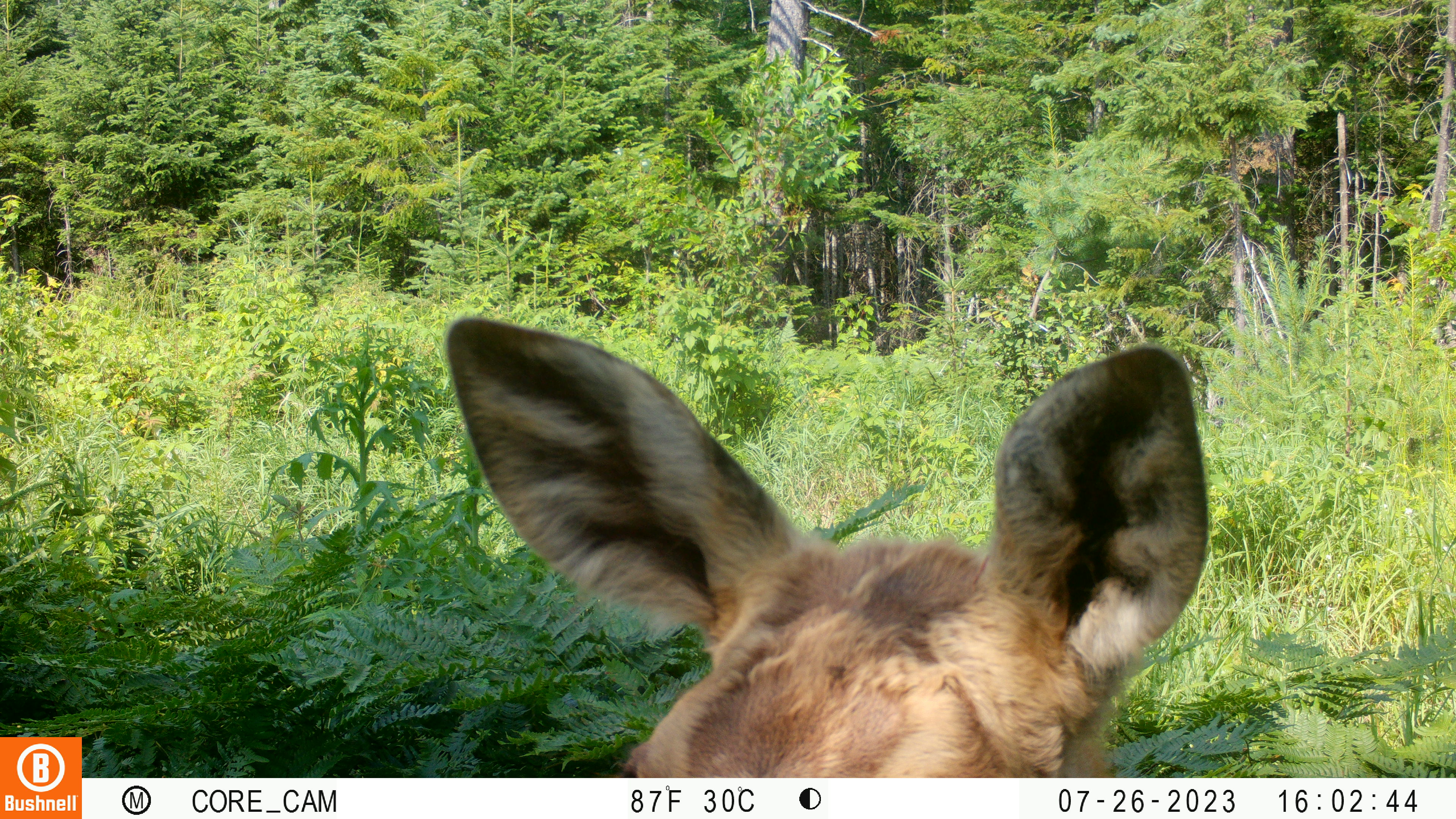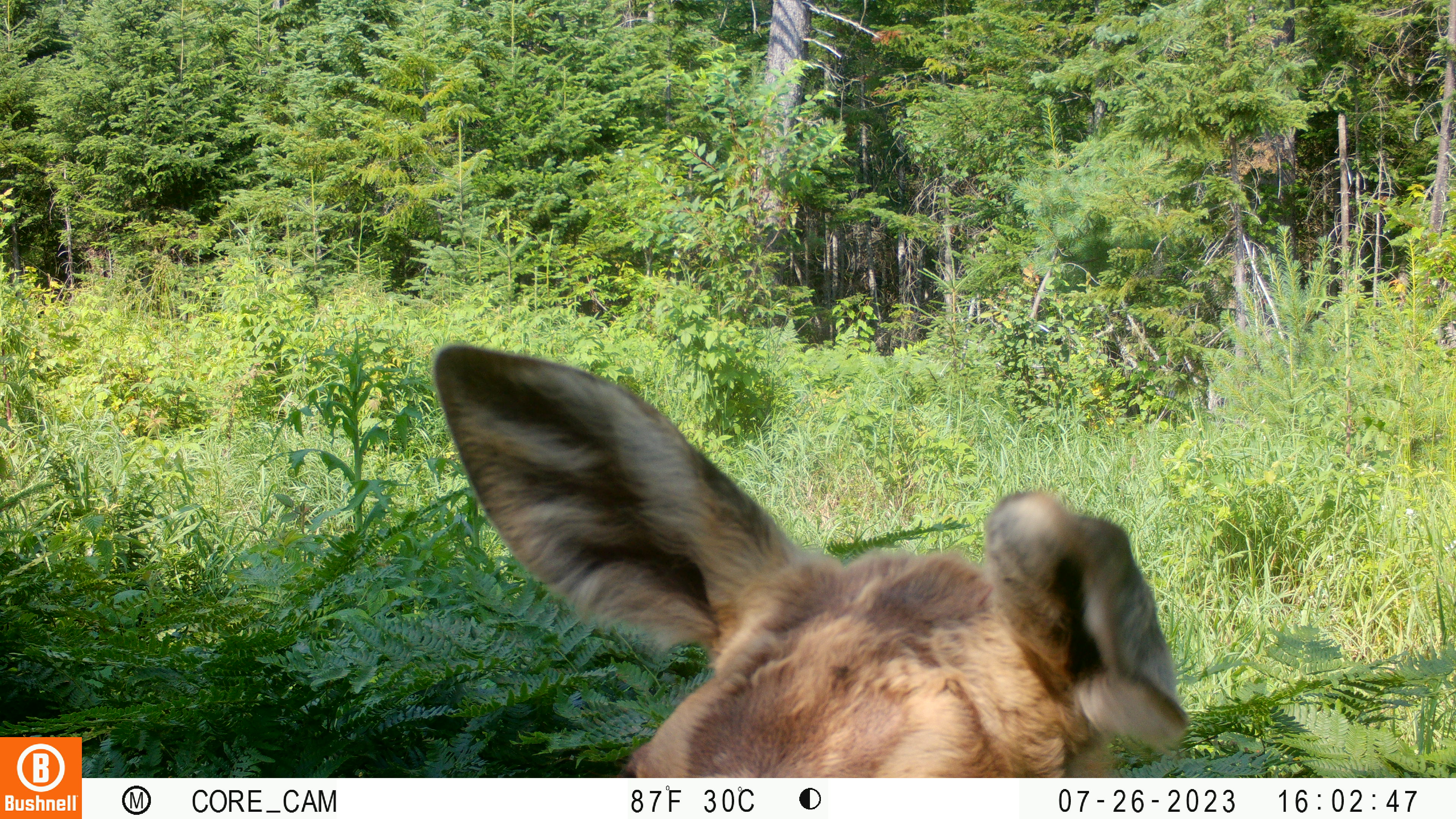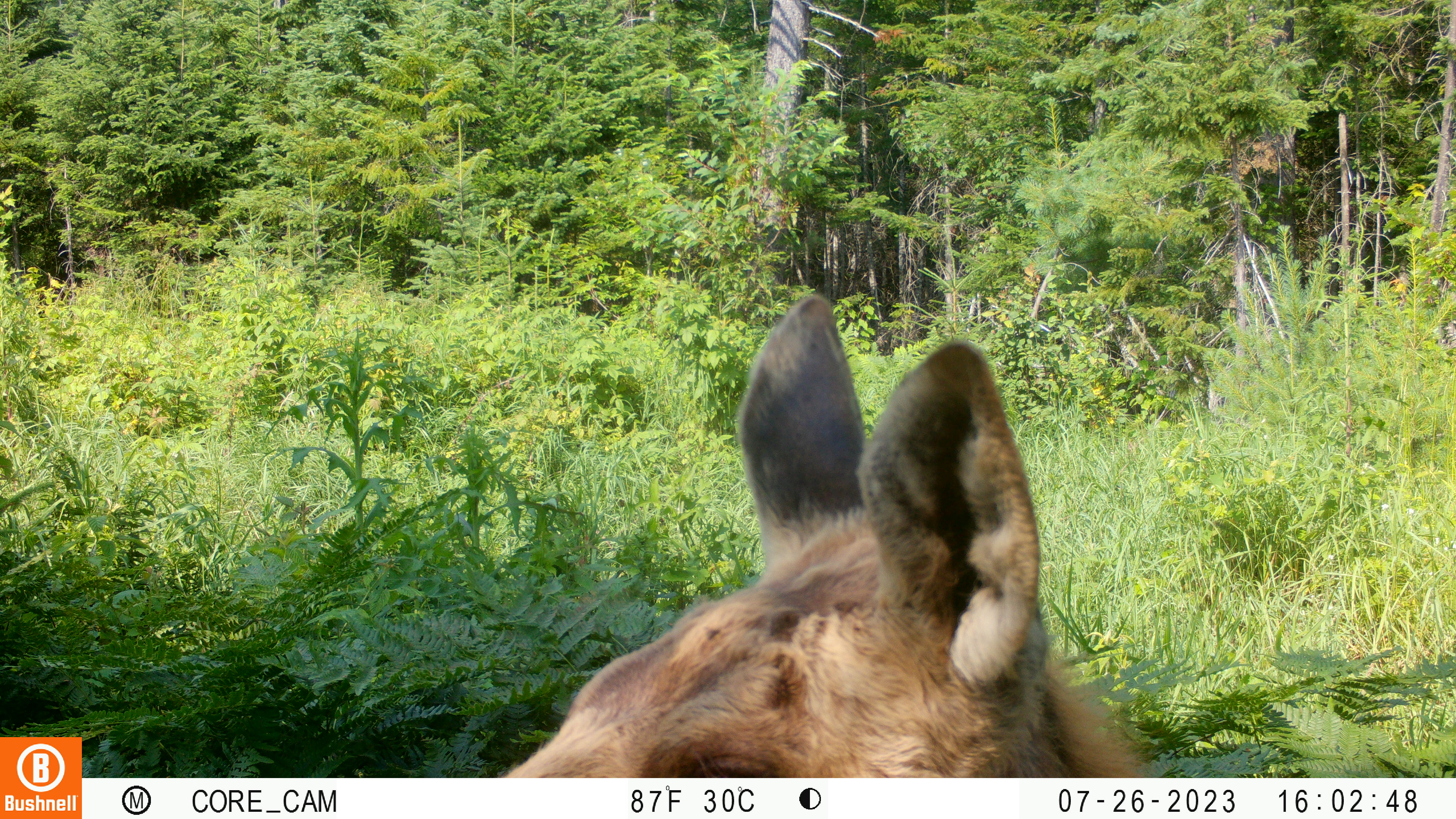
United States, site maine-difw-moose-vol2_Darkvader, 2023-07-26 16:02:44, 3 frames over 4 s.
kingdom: Animalia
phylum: Chordata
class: Mammalia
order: Artiodactyla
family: Cervidae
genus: Alces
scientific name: Alces alces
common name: moose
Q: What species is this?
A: Moose (Alces alces).